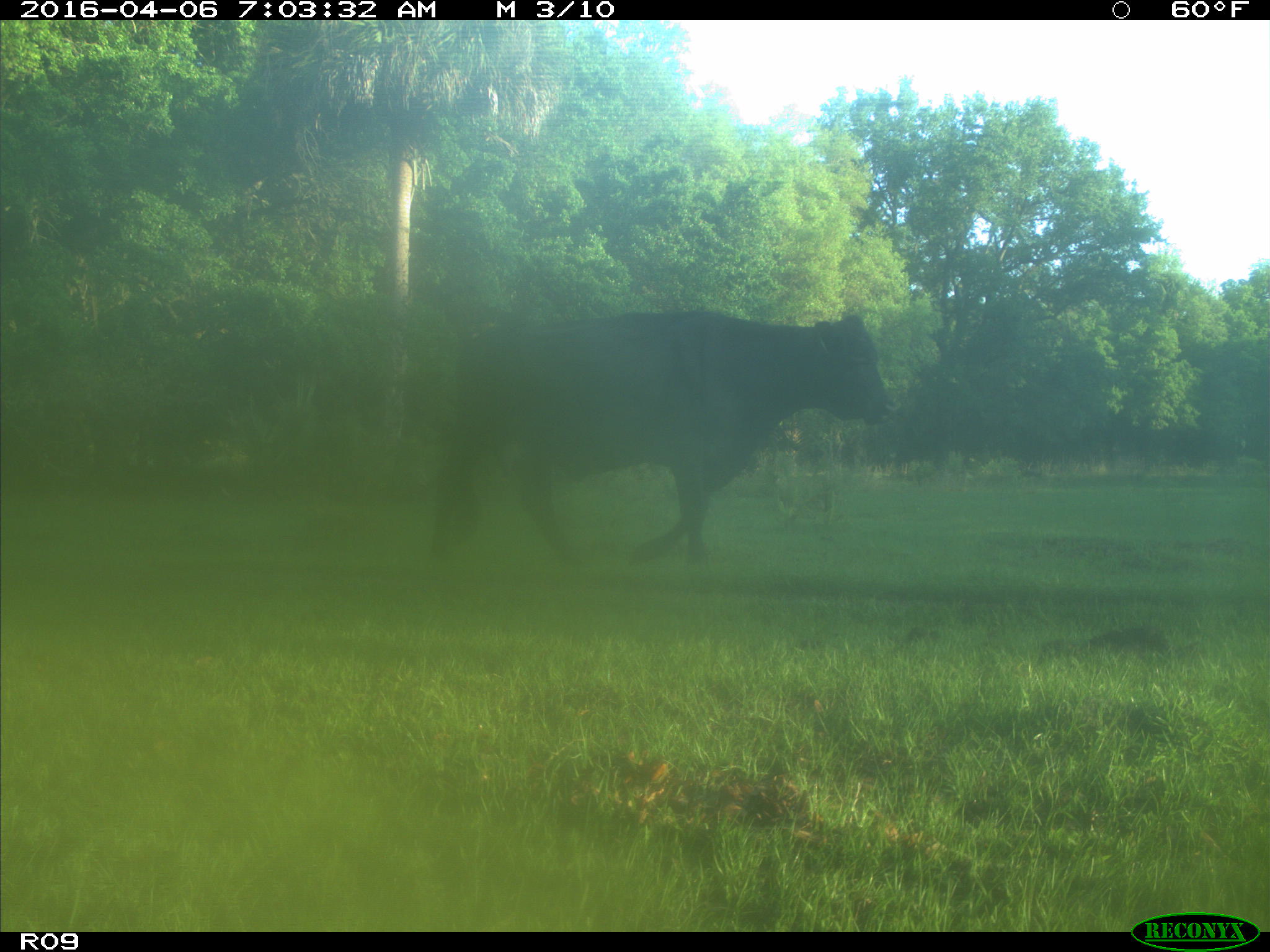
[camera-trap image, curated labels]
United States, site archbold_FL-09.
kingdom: Animalia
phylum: Chordata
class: Mammalia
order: Artiodactyla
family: Bovidae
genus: Bos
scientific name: Bos taurus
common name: domestic cow